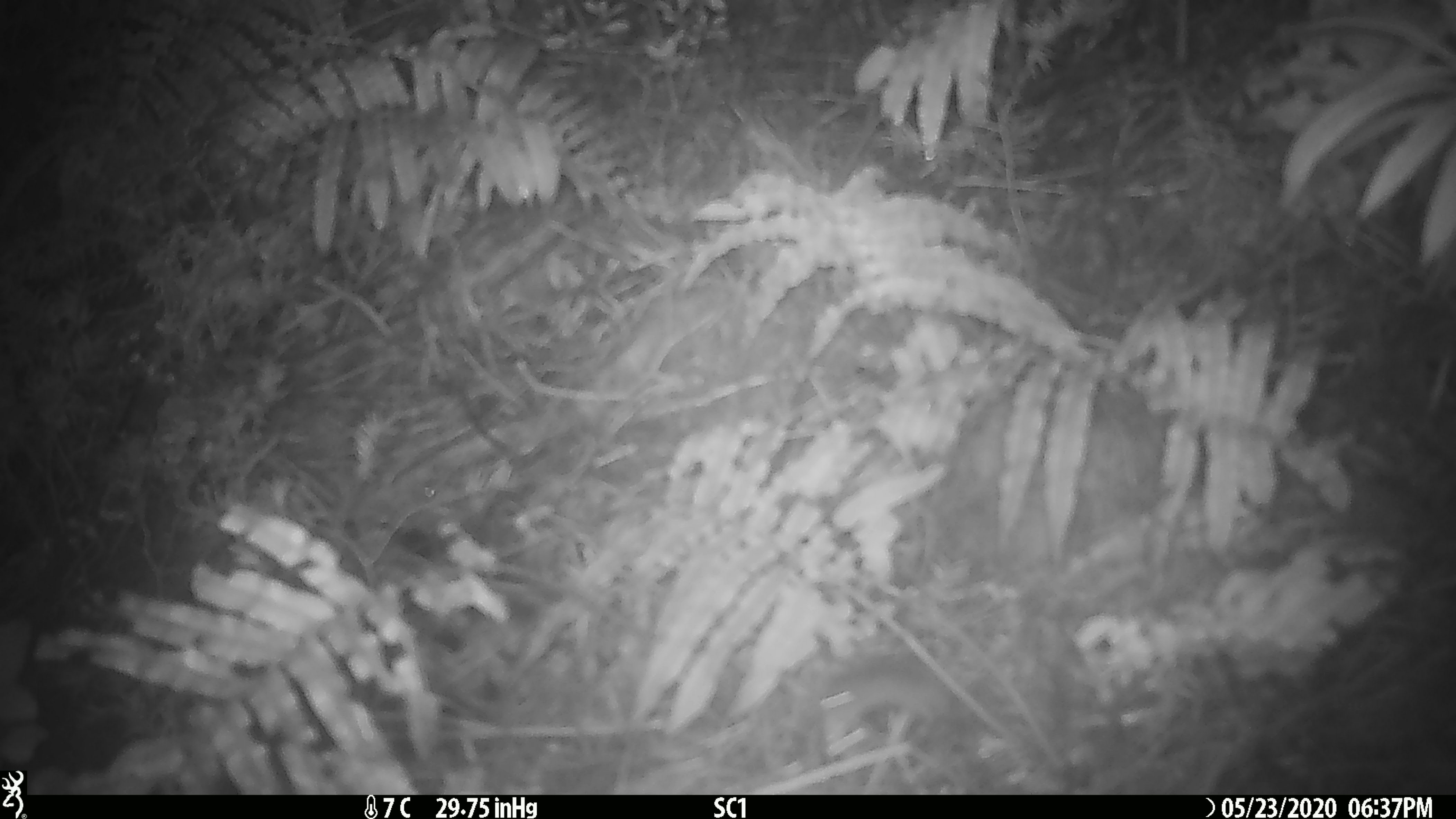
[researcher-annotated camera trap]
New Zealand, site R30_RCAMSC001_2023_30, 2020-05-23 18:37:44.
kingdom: Animalia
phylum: Chordata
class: Mammalia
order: Rodentia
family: Muridae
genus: Mus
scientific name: Mus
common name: mouse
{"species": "mouse (Mus)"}